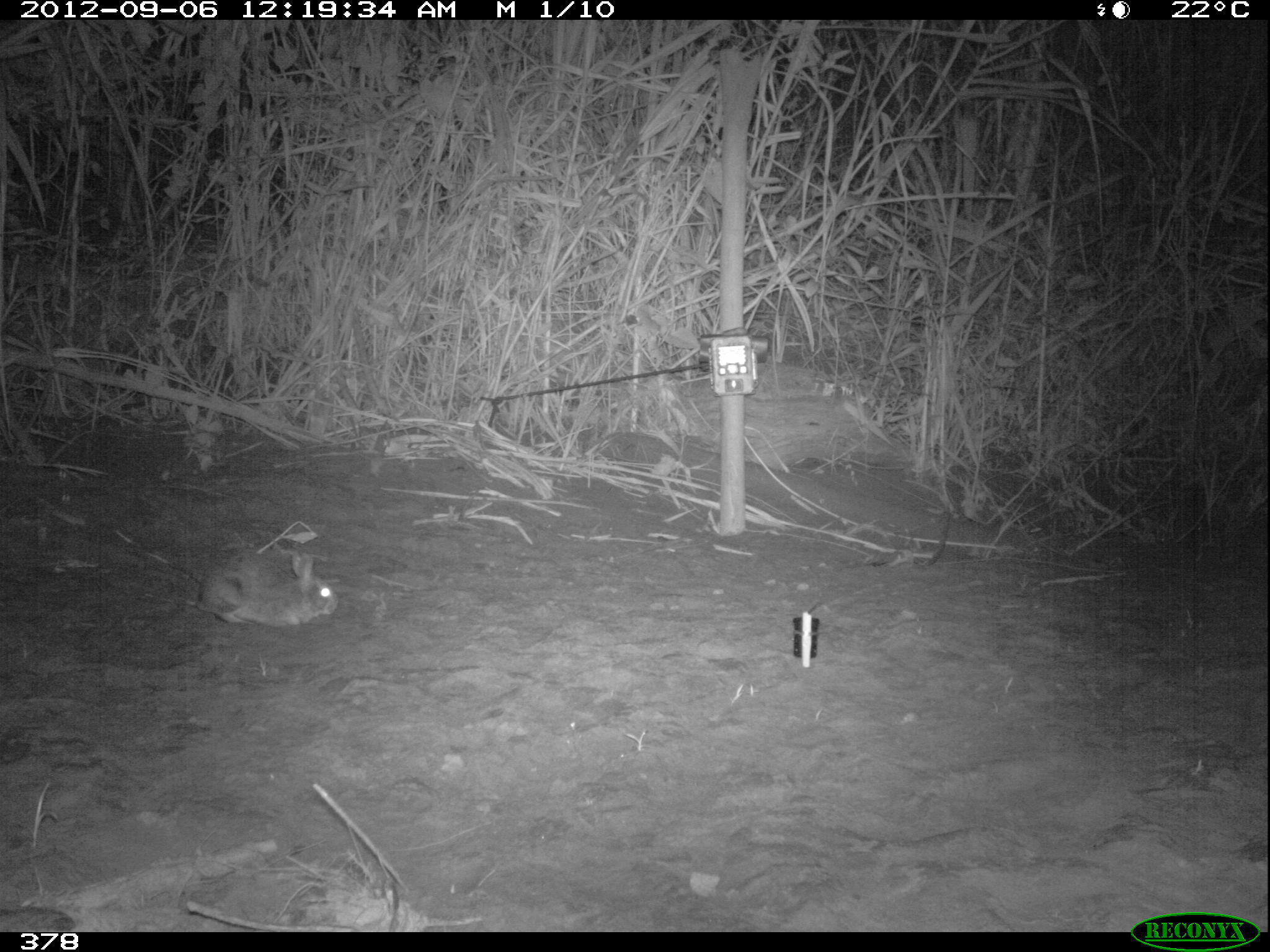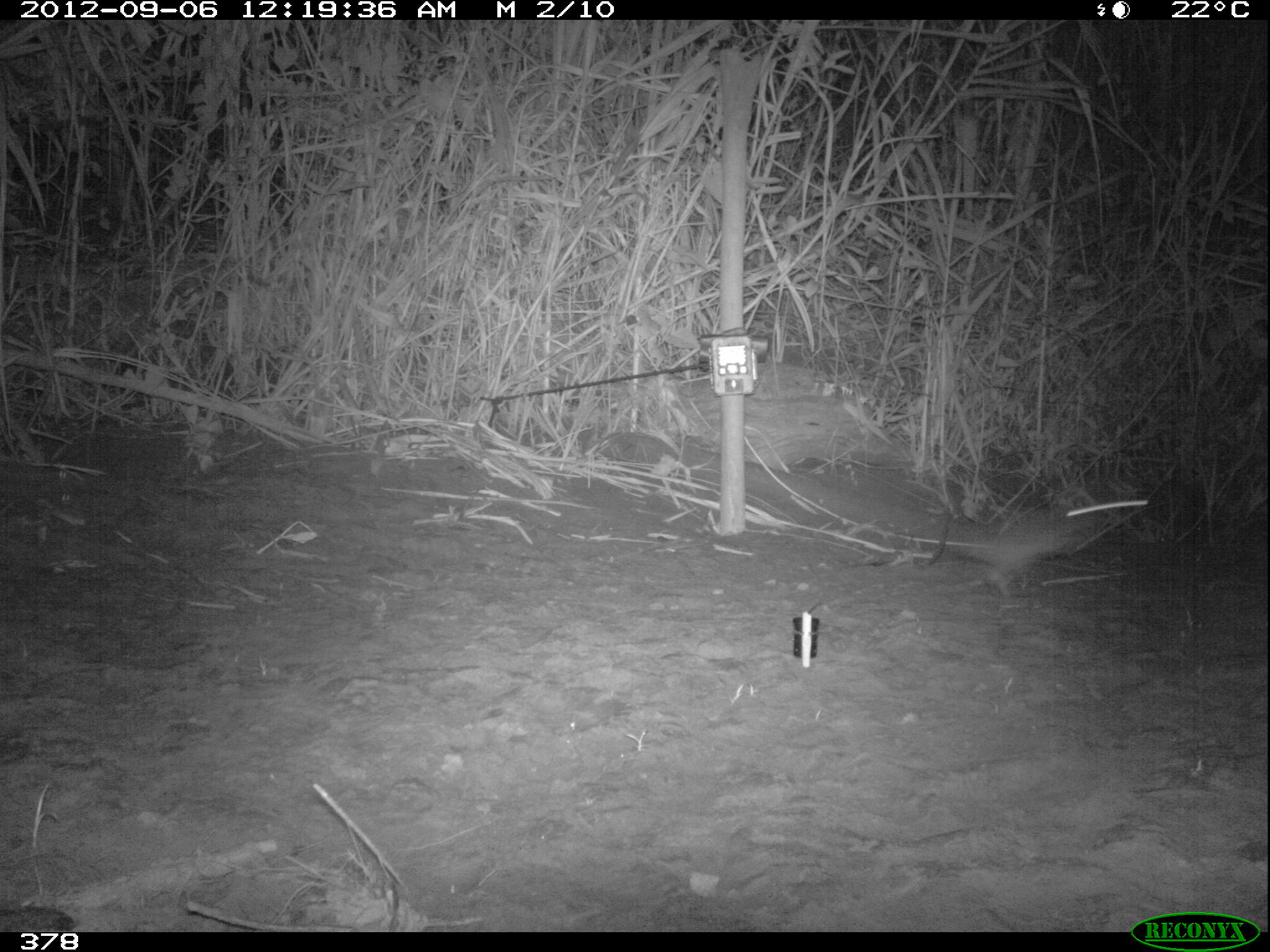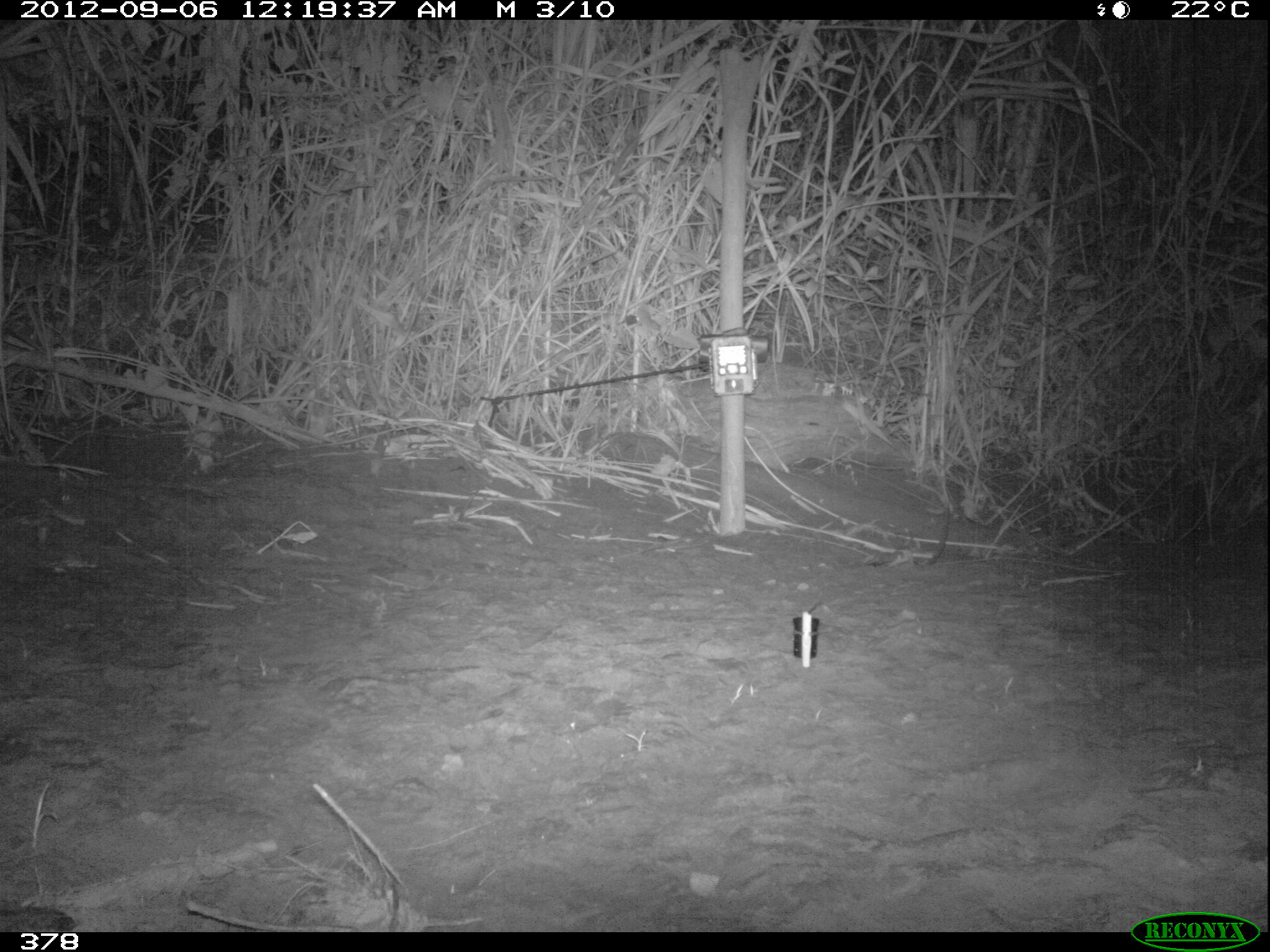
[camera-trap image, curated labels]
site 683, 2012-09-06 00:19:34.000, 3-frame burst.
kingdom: Animalia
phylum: Chordata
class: Mammalia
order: Lagomorpha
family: Leporidae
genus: Sylvilagus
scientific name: Sylvilagus brasiliensis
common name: tapeti